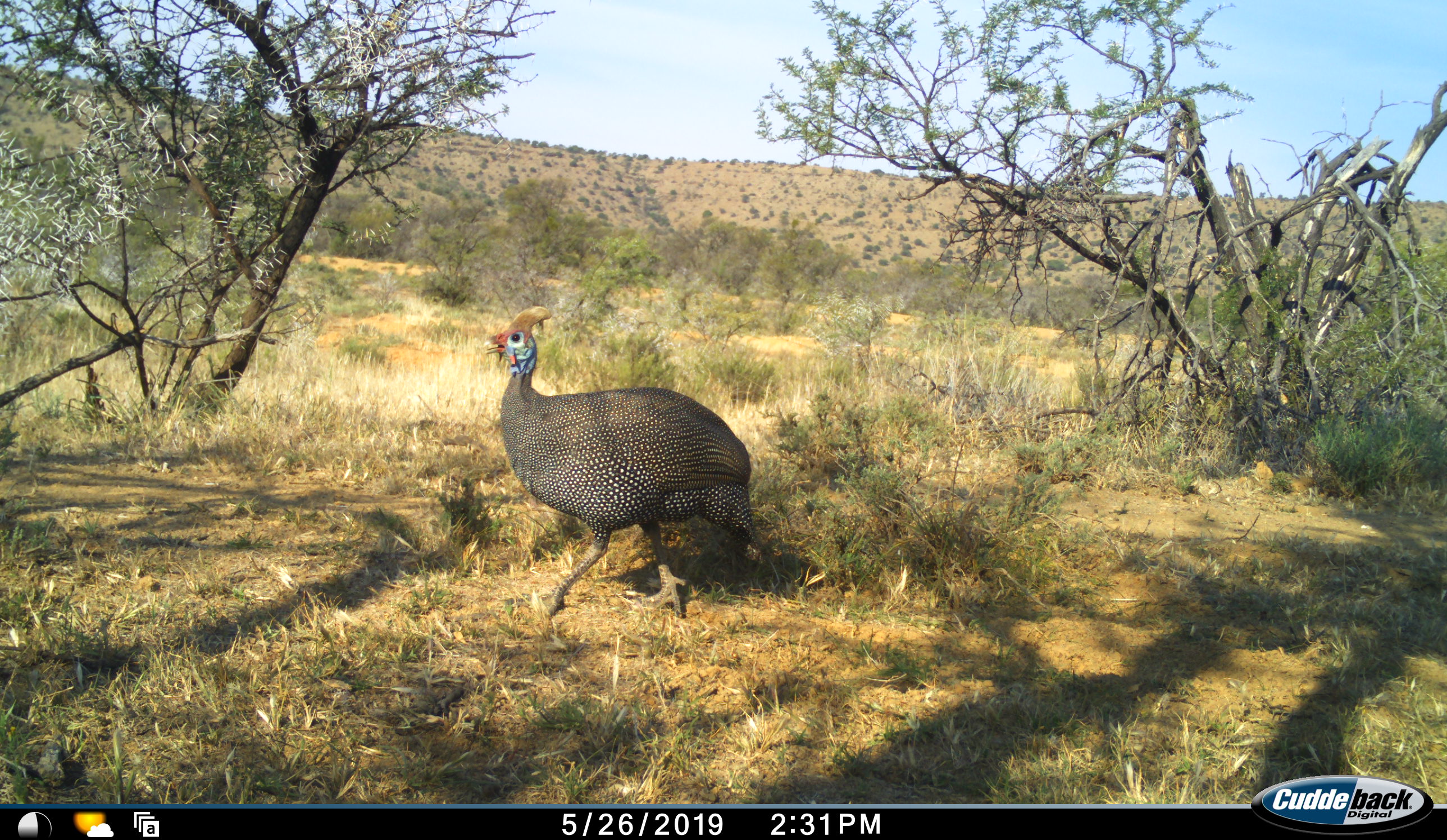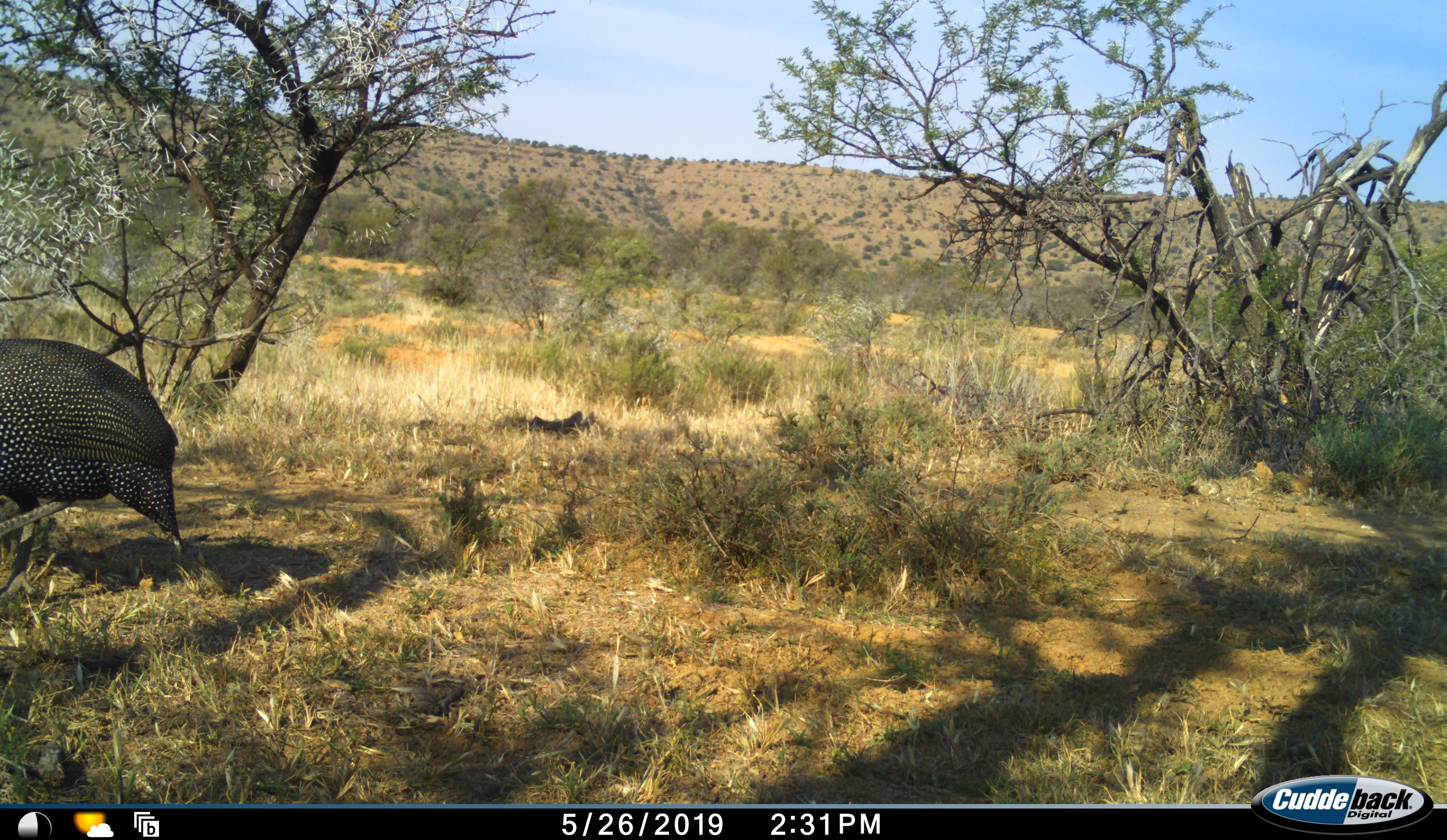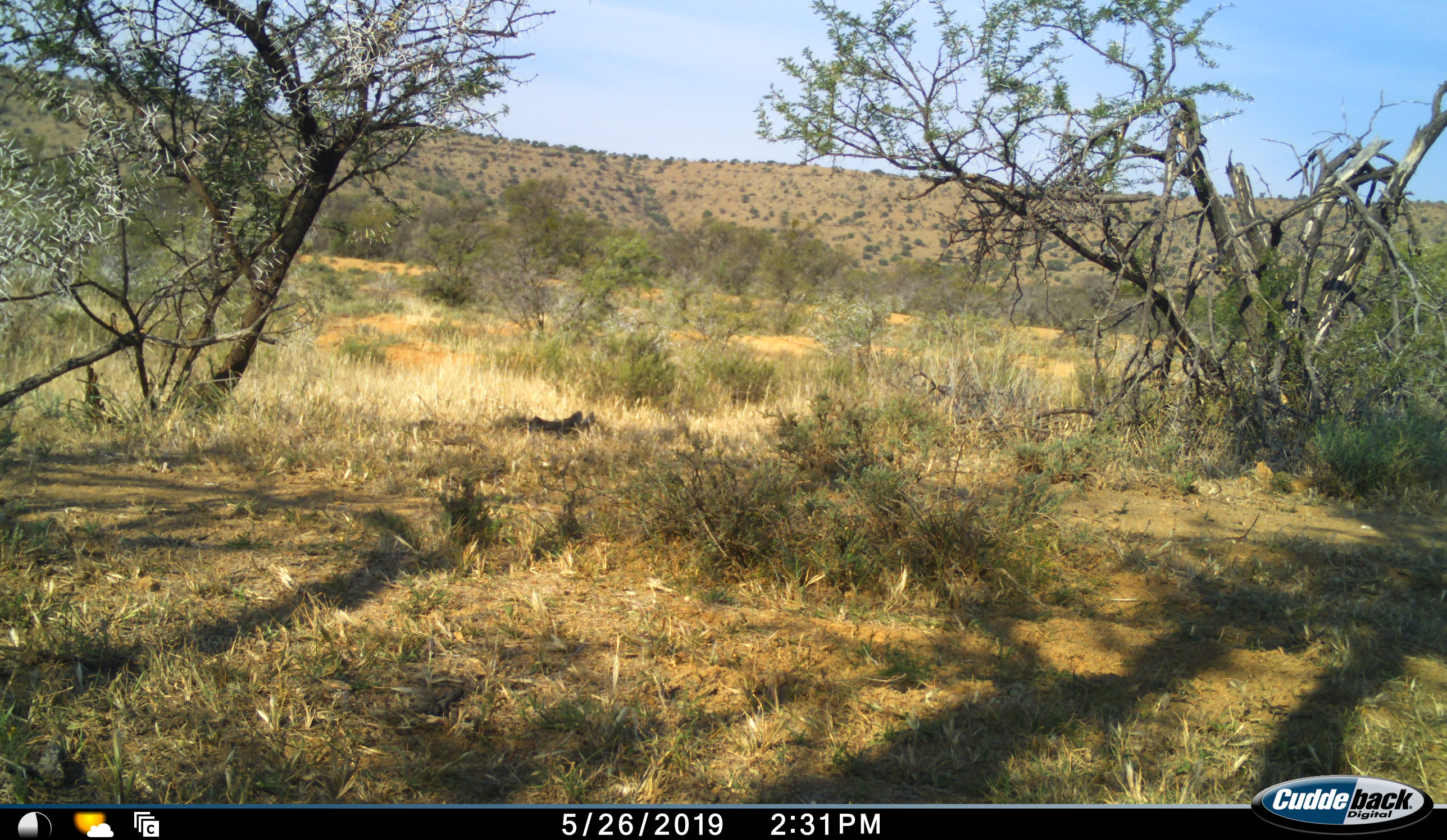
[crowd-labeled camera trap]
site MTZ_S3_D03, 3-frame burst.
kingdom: Animalia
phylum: Chordata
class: Aves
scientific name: Aves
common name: bird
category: birdother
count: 1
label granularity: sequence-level